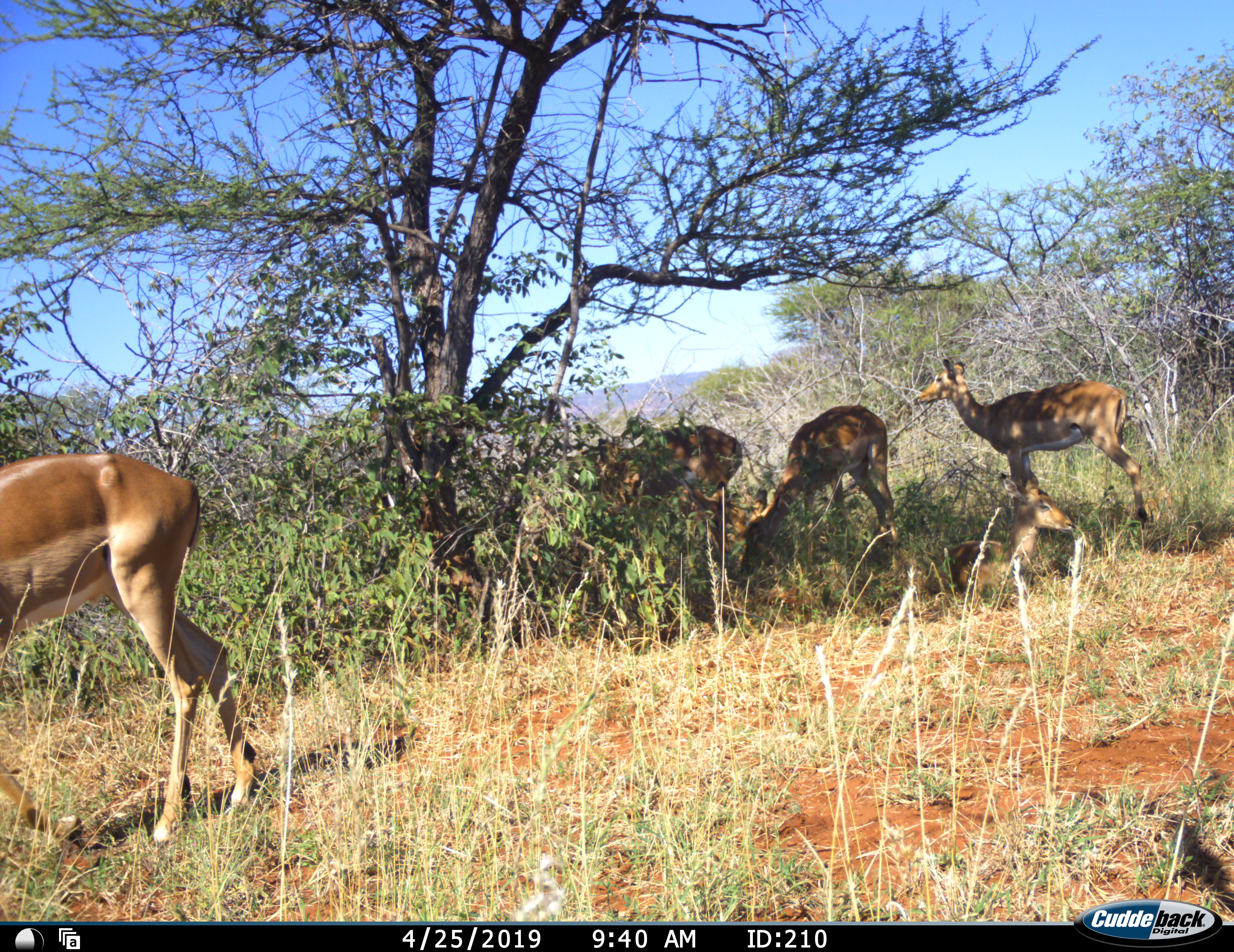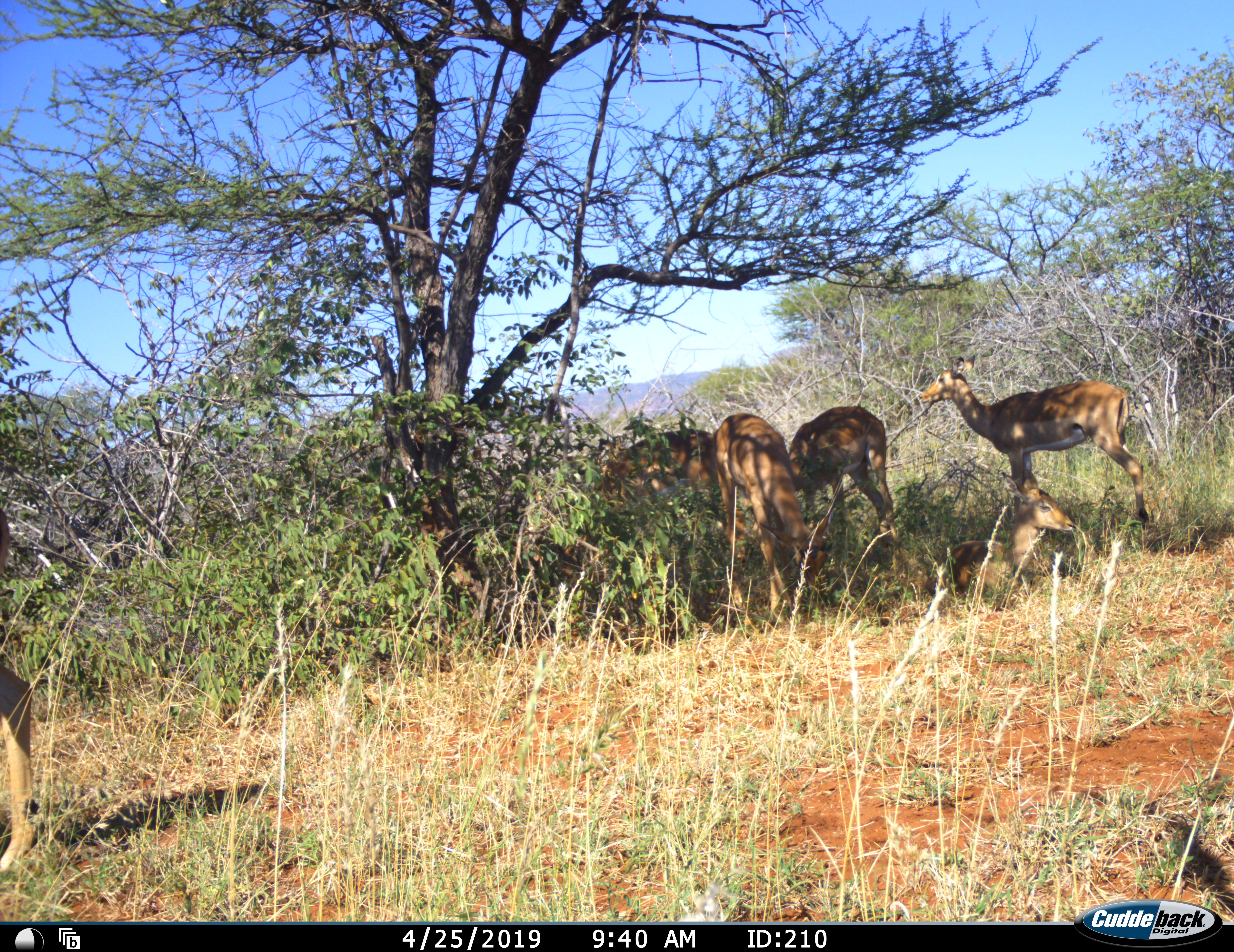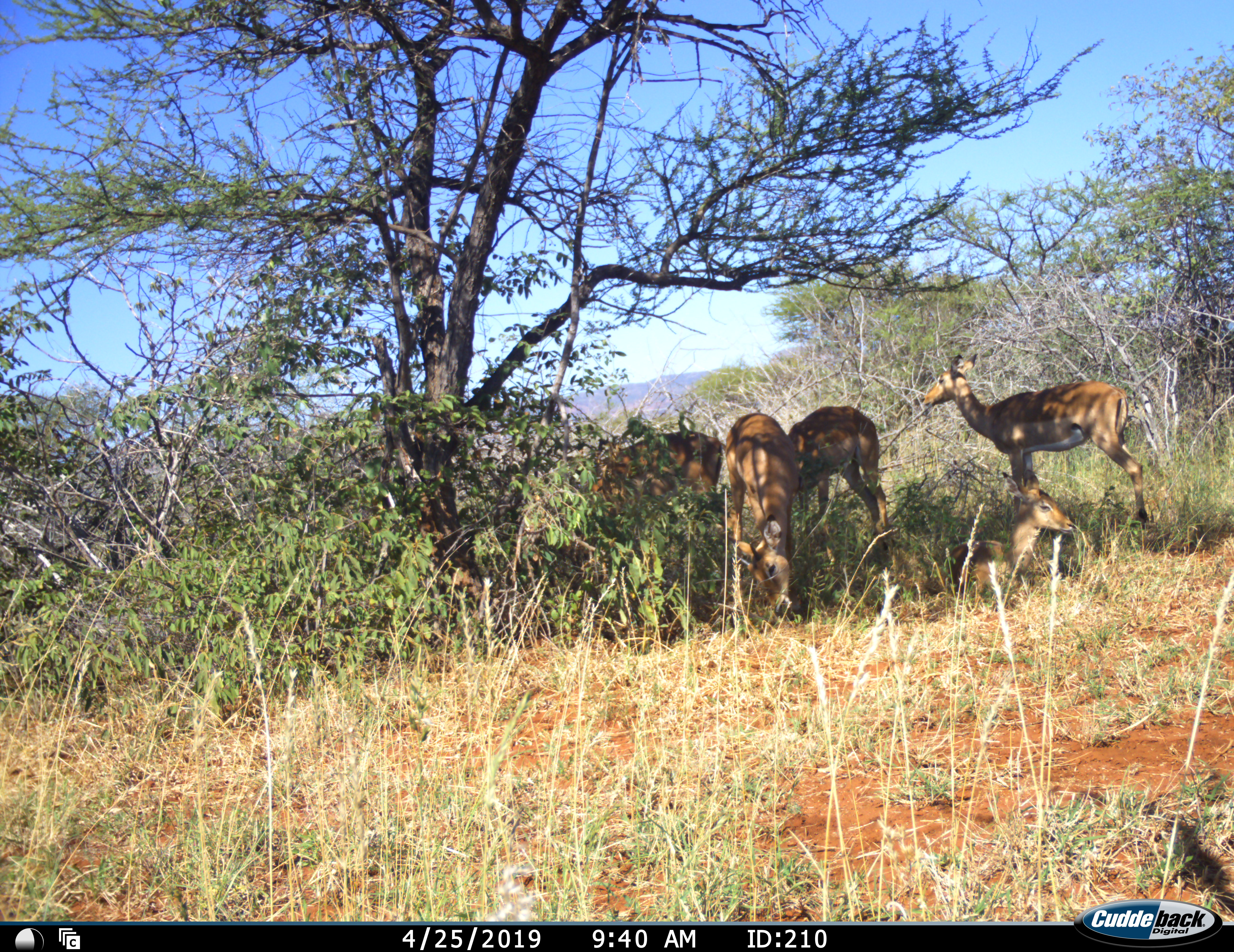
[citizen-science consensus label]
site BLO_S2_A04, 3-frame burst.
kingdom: Animalia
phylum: Chordata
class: Mammalia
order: Artiodactyla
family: Bovidae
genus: Aepyceros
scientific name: Aepyceros melampus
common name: impala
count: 6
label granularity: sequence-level